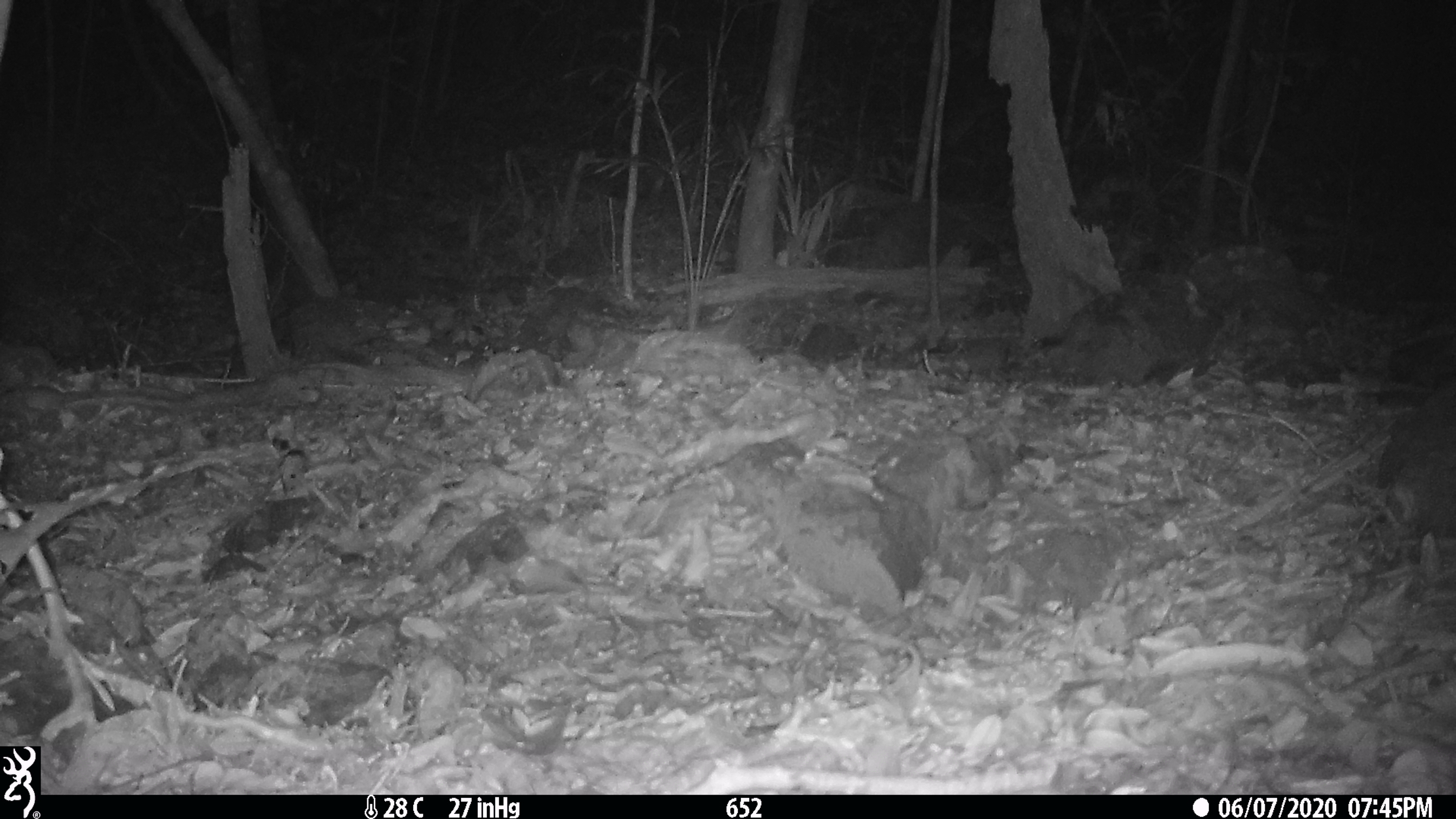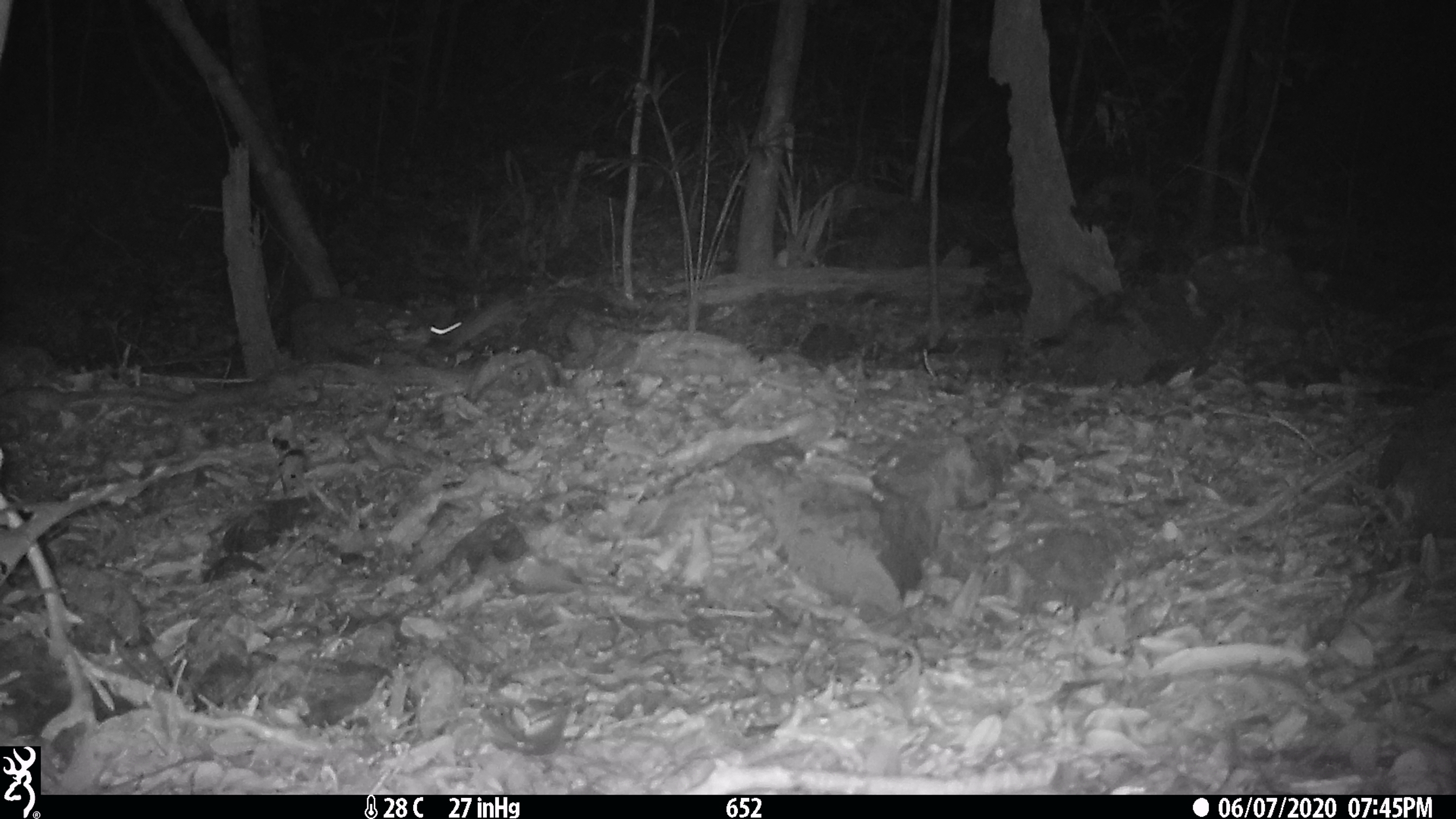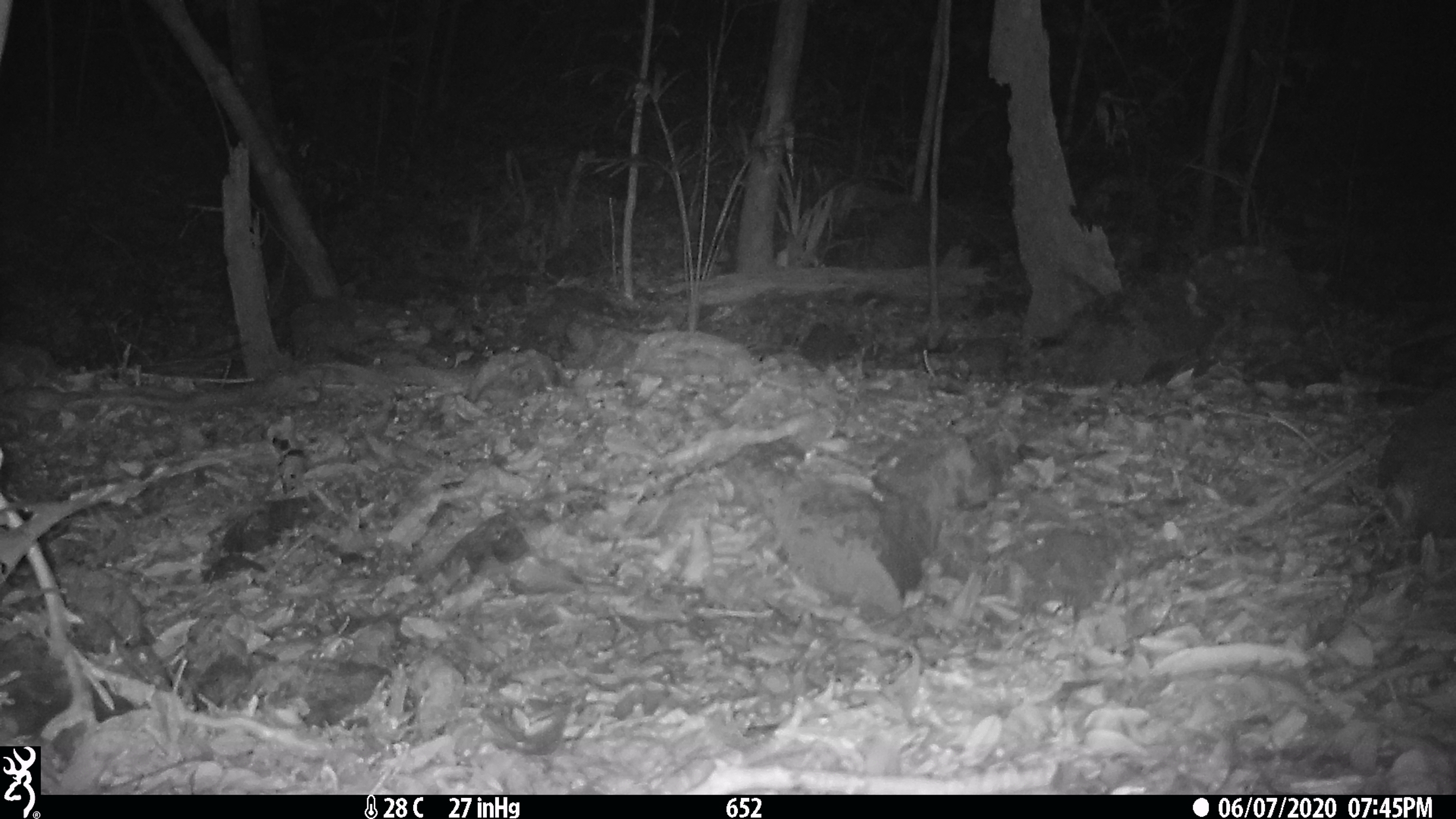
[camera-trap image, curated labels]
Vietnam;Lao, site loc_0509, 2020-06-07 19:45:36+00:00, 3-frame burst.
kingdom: Animalia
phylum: Chordata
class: Mammalia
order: Rodentia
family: Muridae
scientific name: Muridae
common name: old-world mice and rats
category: unidentified murid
Unidentified murid (old-world mice and rats) (Muridae). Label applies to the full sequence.